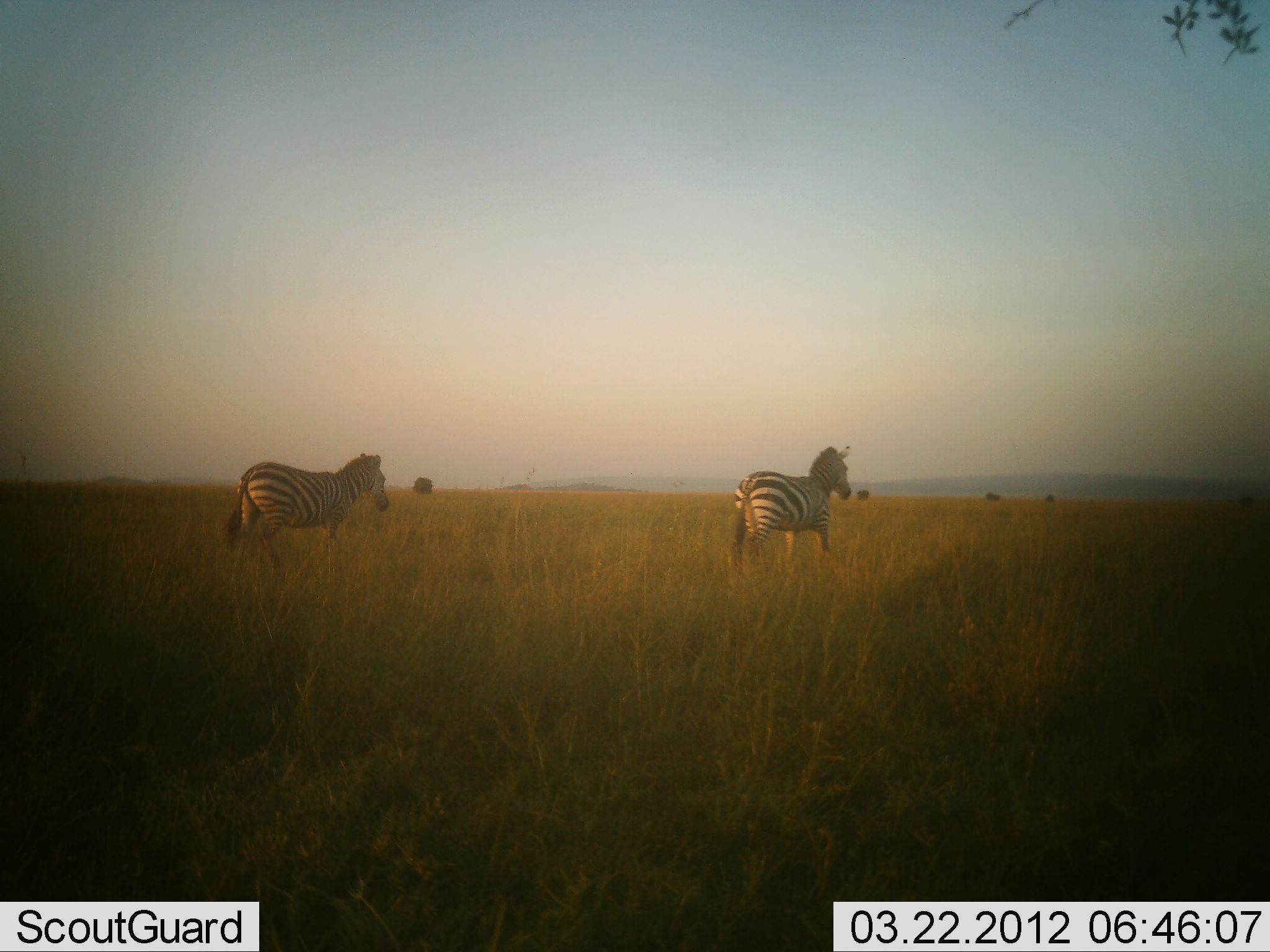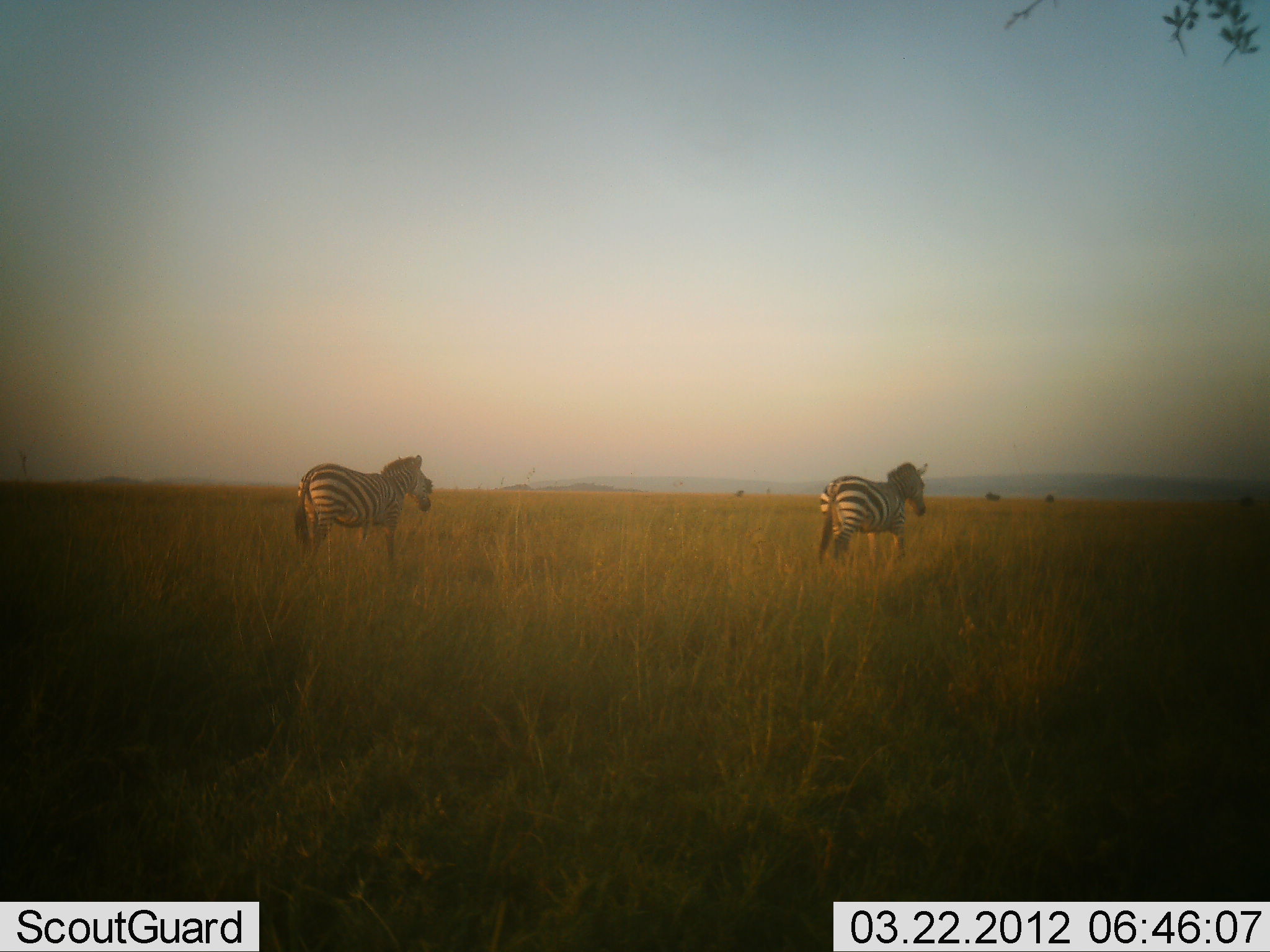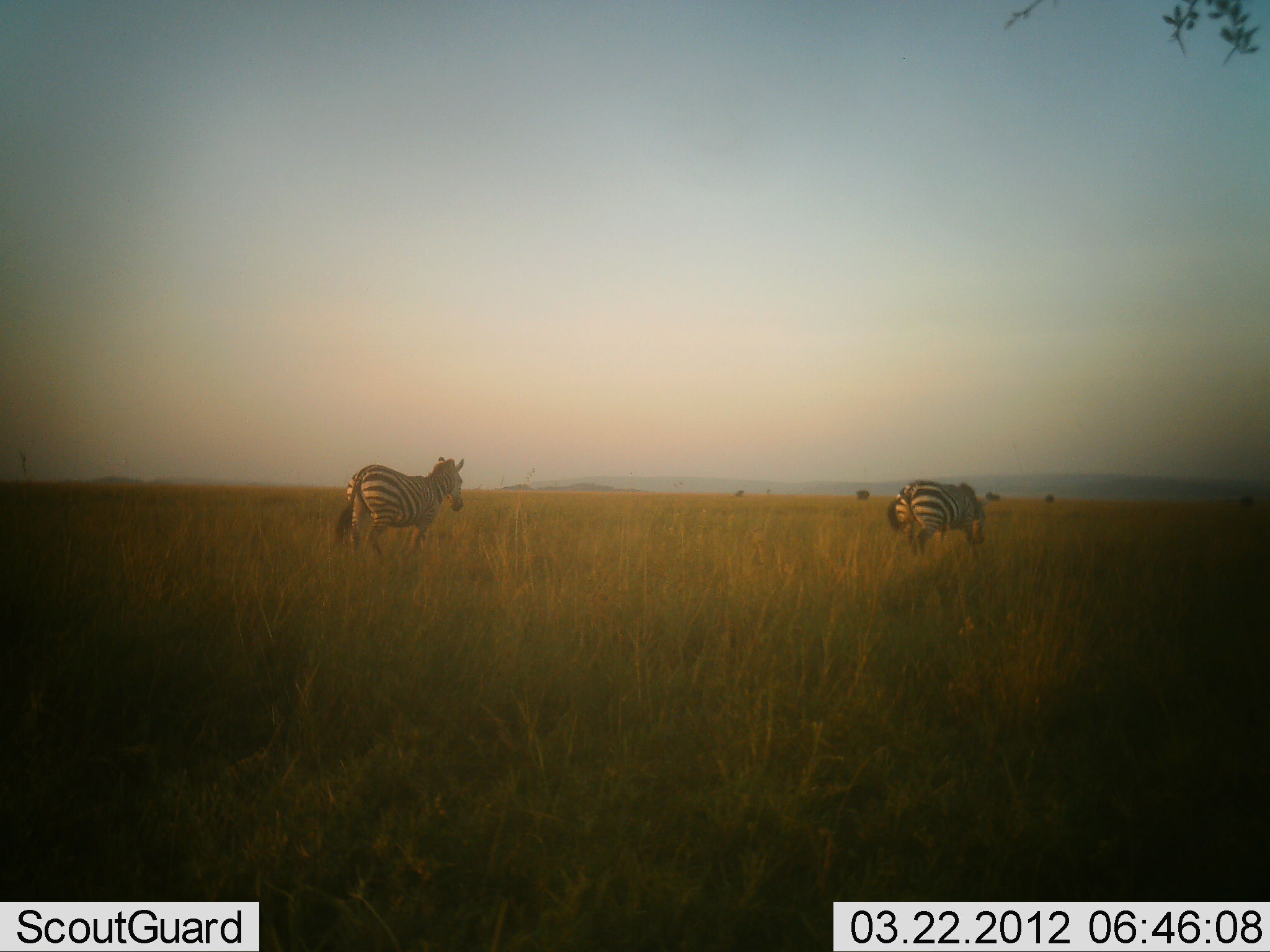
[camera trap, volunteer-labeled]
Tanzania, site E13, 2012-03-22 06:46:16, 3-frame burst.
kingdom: Animalia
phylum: Chordata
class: Mammalia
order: Perissodactyla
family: Equidae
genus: Equus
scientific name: Equus quagga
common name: plains zebra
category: zebra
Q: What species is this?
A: Zebra (plains zebra) (Equus quagga).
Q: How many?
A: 2.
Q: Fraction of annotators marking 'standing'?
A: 6%.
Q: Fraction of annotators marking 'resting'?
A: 0%.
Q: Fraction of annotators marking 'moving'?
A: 94%.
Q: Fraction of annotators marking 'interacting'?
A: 0%.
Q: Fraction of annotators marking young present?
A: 0%.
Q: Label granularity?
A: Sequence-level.